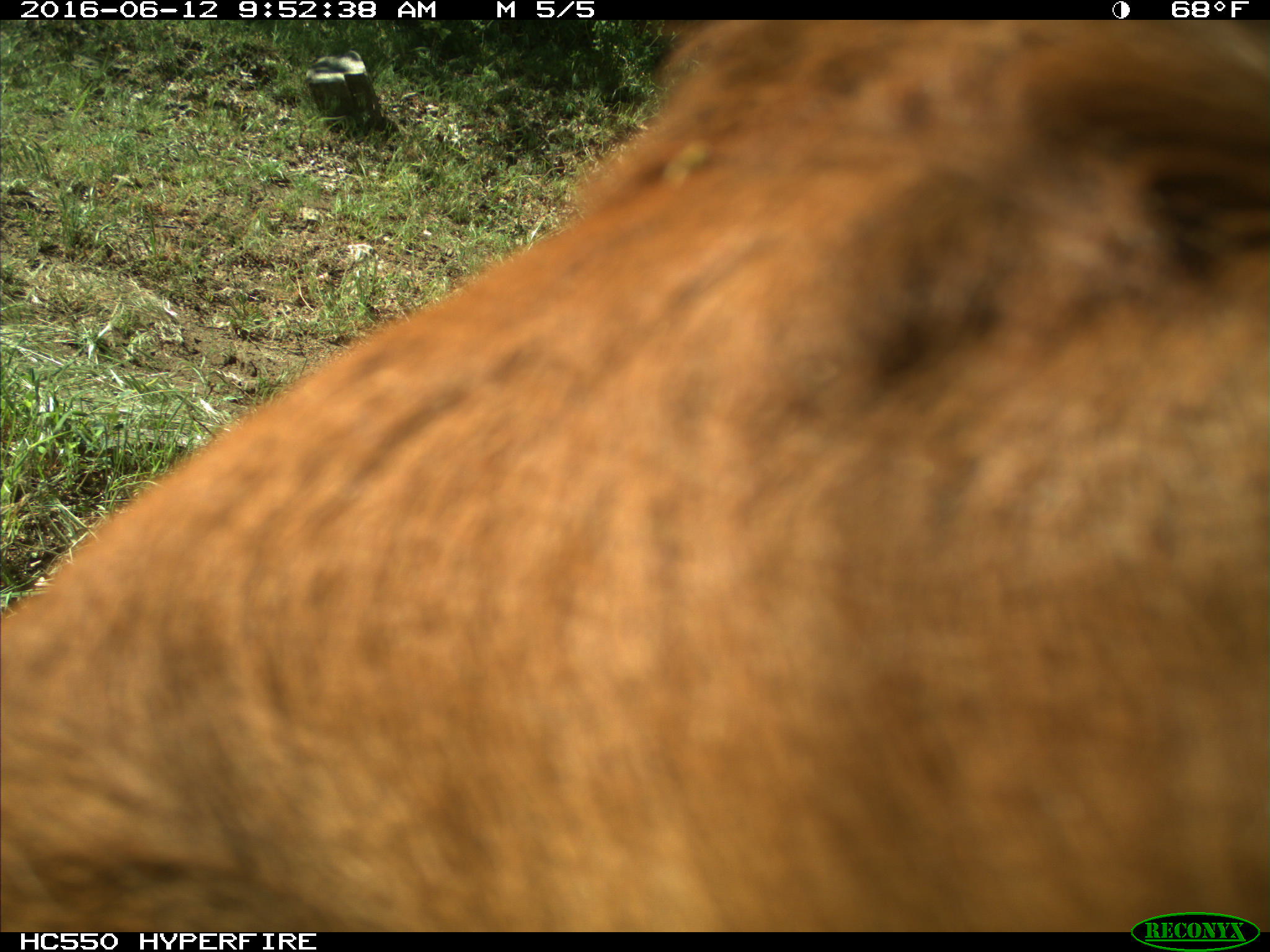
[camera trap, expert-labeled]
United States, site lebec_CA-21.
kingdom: Animalia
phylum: Chordata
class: Mammalia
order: Artiodactyla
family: Bovidae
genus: Bos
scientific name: Bos taurus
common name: domestic cow